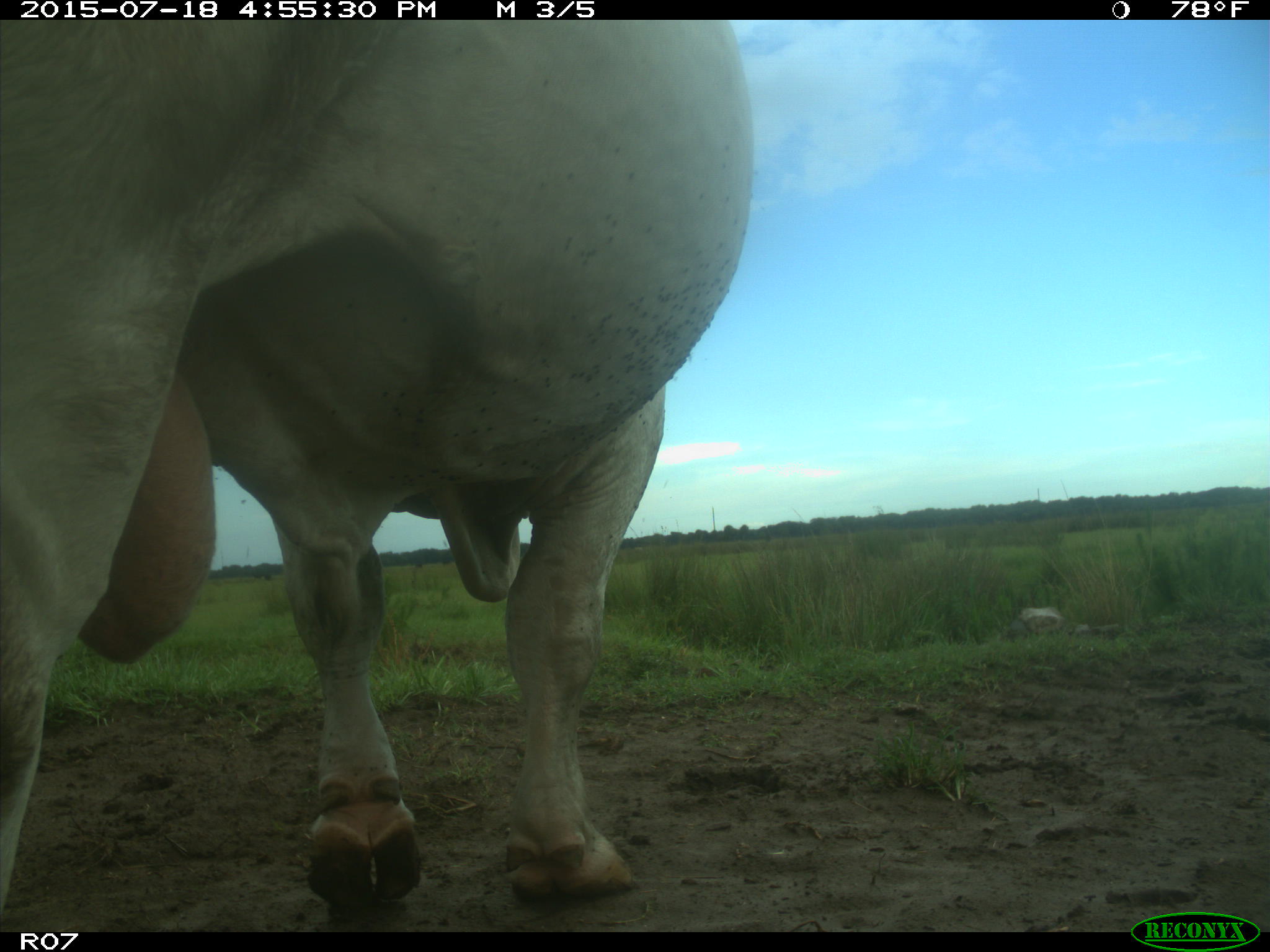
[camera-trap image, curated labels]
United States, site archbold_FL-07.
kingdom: Animalia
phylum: Chordata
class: Mammalia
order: Artiodactyla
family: Bovidae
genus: Bos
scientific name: Bos taurus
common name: domestic cow